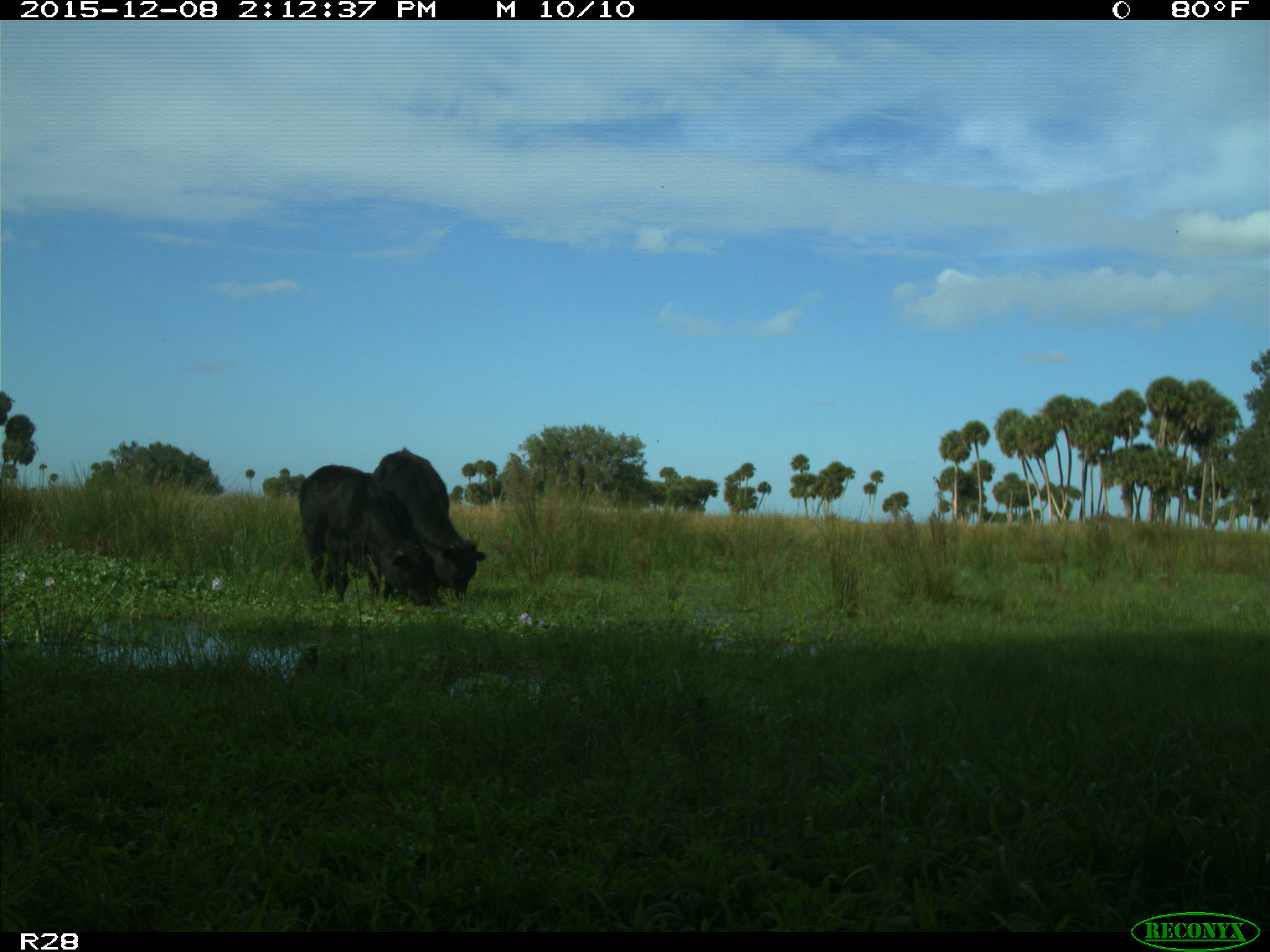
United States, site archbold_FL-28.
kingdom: Animalia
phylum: Chordata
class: Mammalia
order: Artiodactyla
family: Bovidae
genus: Bos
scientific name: Bos taurus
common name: domestic cow